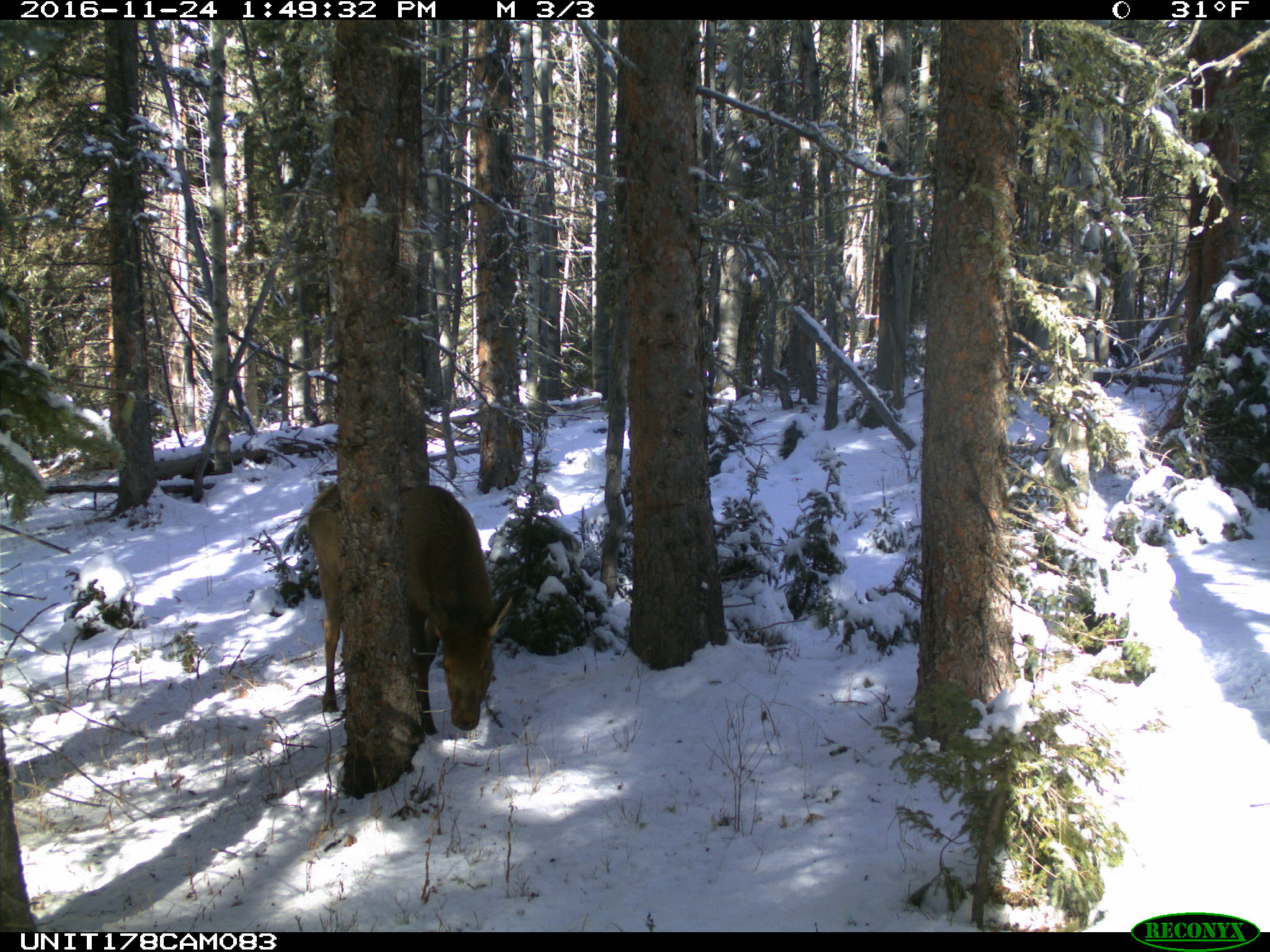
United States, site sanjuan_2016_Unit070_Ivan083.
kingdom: Animalia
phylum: Chordata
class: Mammalia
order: Artiodactyla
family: Cervidae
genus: Cervus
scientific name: Cervus elaphus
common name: red deer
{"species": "Cervus elaphus (red deer)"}